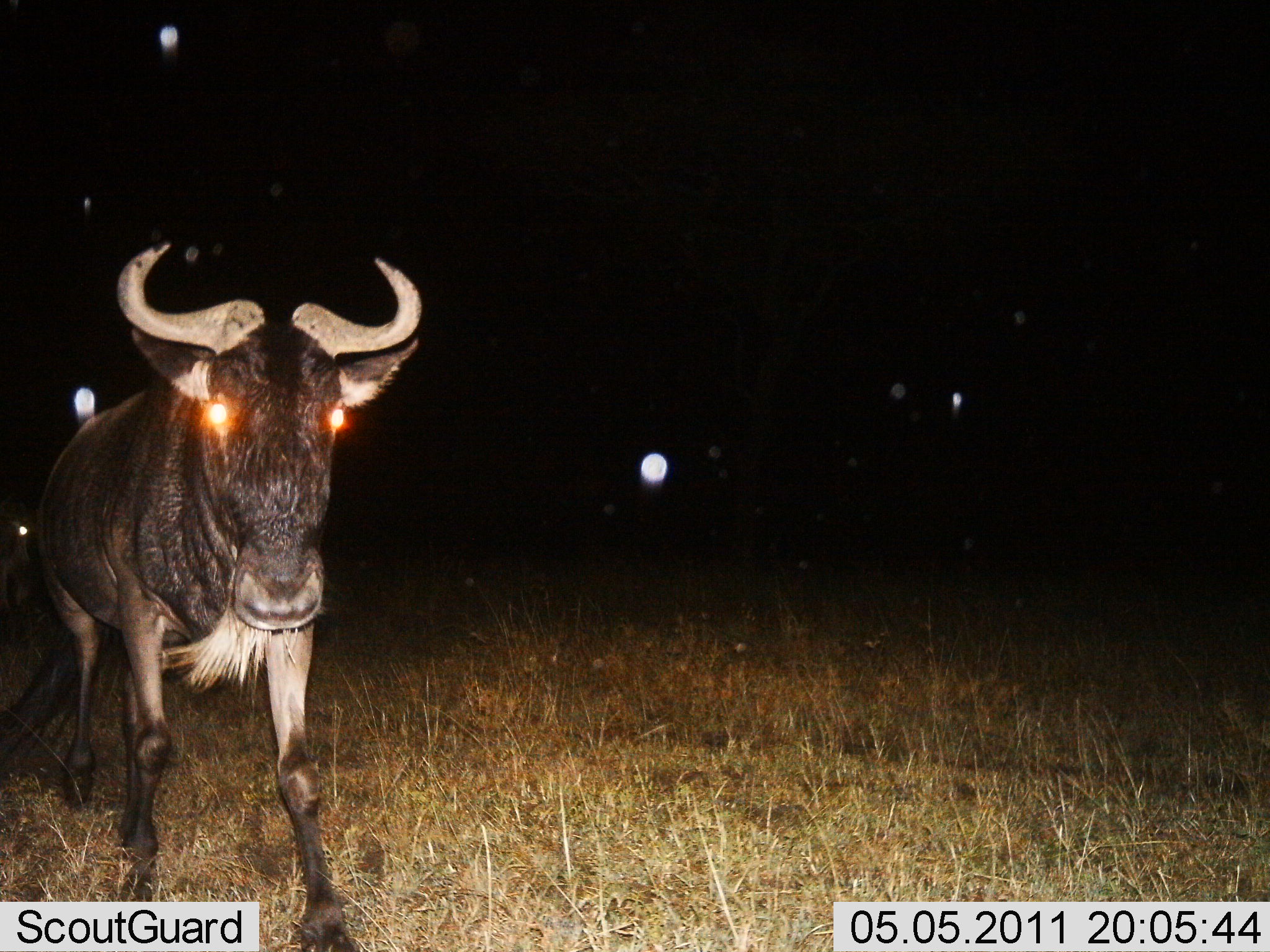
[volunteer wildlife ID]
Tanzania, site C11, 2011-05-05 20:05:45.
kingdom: Animalia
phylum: Chordata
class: Mammalia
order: Artiodactyla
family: Bovidae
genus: Connochaetes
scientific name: Connochaetes taurinus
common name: blue wildebeest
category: wildebeest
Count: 1.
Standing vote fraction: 45%.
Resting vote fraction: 0%.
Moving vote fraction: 55%.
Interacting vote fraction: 0%.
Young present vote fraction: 0%.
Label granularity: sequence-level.